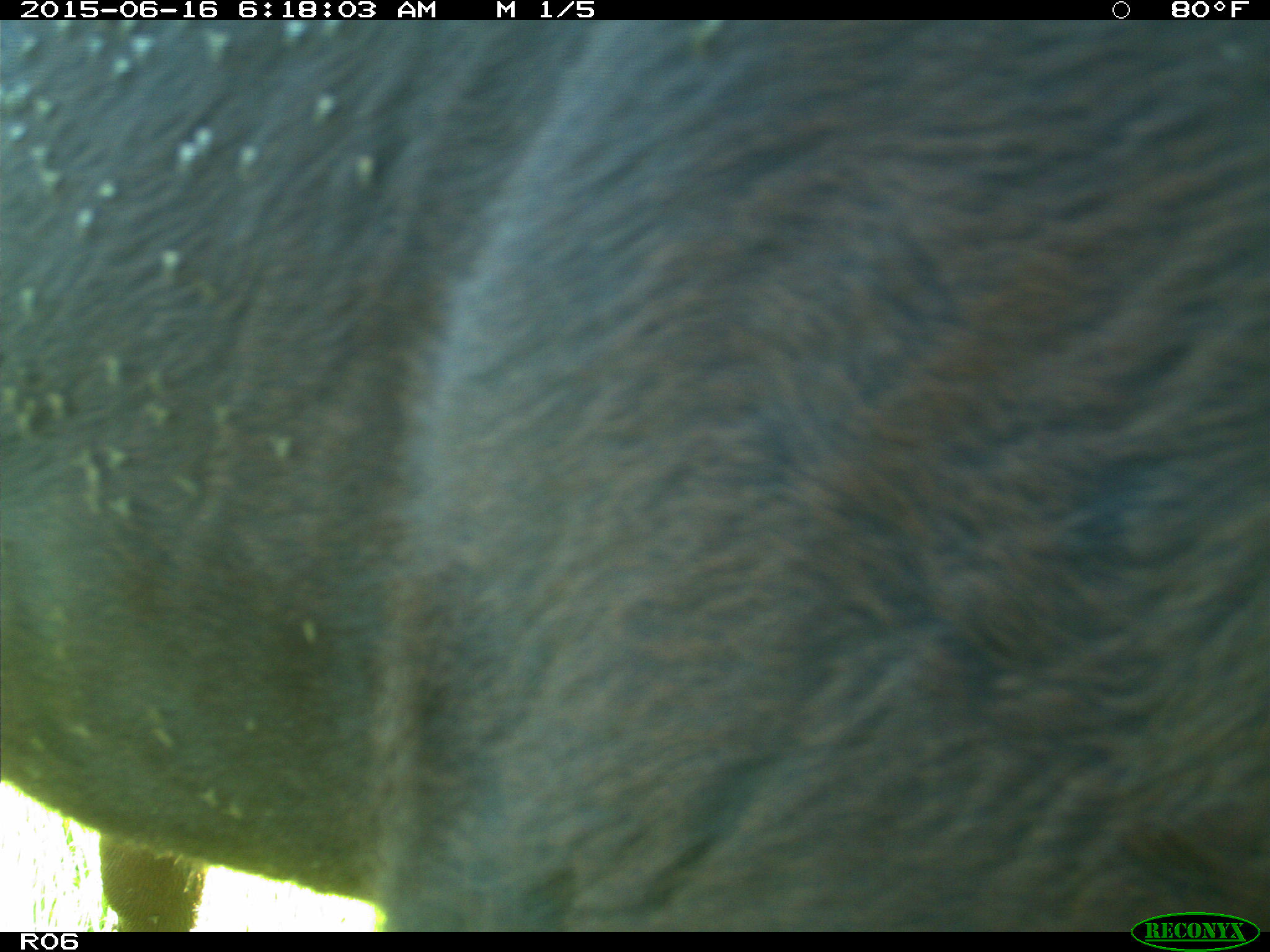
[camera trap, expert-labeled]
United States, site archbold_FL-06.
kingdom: Animalia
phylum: Chordata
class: Mammalia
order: Artiodactyla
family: Bovidae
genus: Bos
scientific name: Bos taurus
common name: domestic cow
Bos taurus (domestic cow).